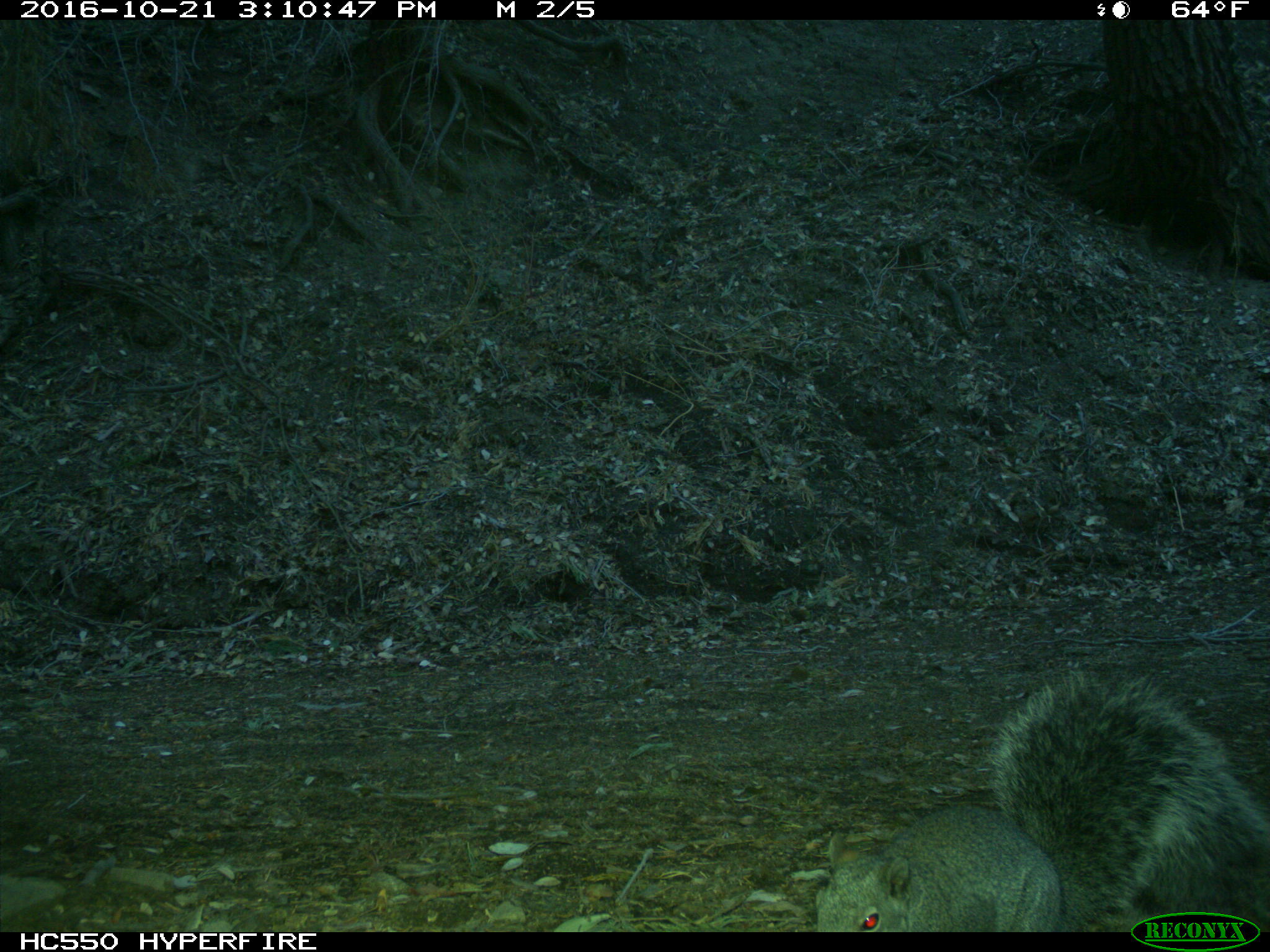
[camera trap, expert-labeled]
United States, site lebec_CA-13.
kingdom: Animalia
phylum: Chordata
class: Mammalia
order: Rodentia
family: Sciuridae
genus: Sciurus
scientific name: Sciurus carolinensis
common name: eastern gray squirrel